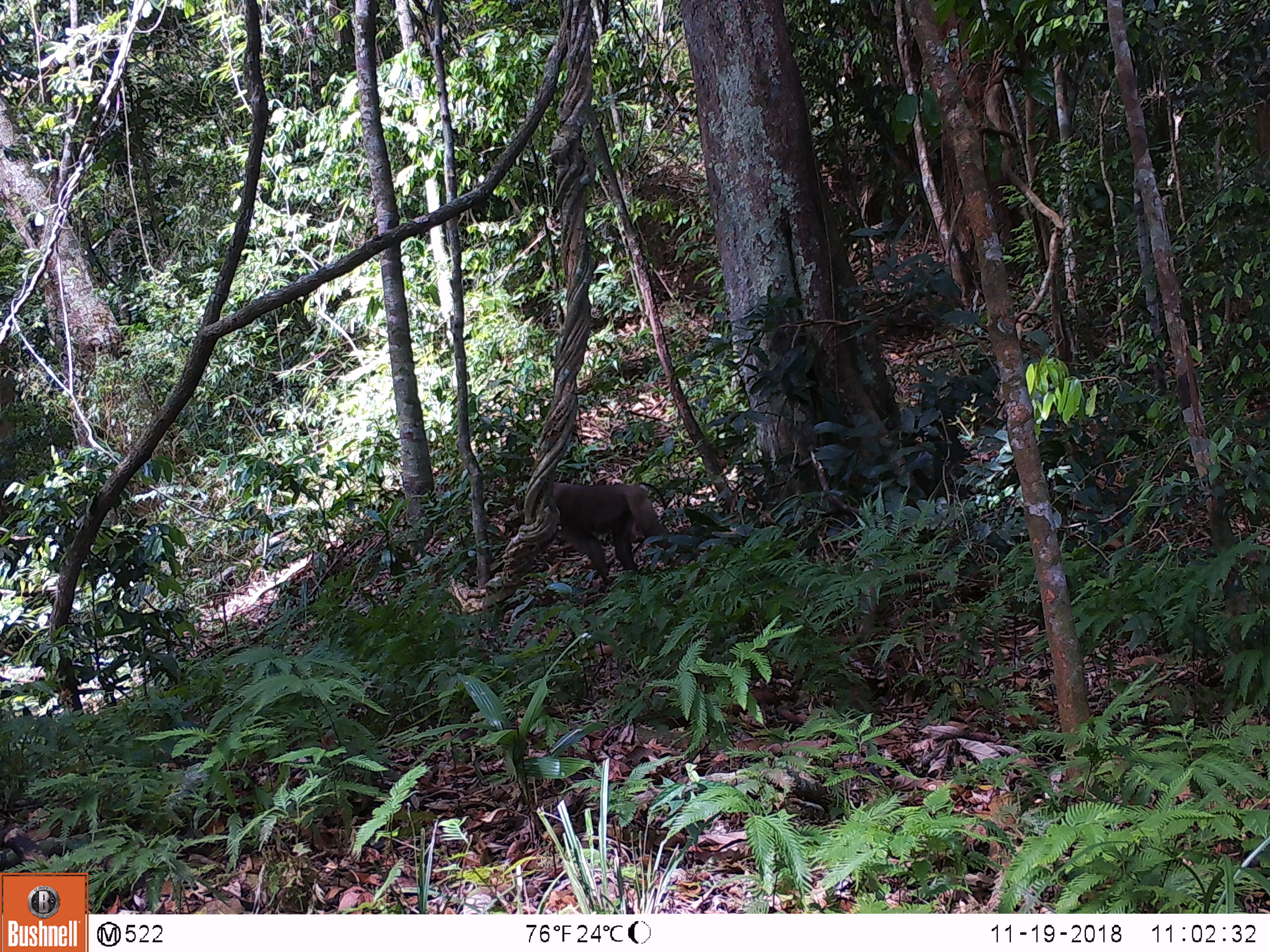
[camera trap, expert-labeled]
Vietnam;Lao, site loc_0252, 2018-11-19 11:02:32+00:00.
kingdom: Animalia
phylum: Chordata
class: Mammalia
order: Primates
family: Cercopithecidae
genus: Macaca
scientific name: Macaca nemestrina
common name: pig-tailed macaque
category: pig tailed macaque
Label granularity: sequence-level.